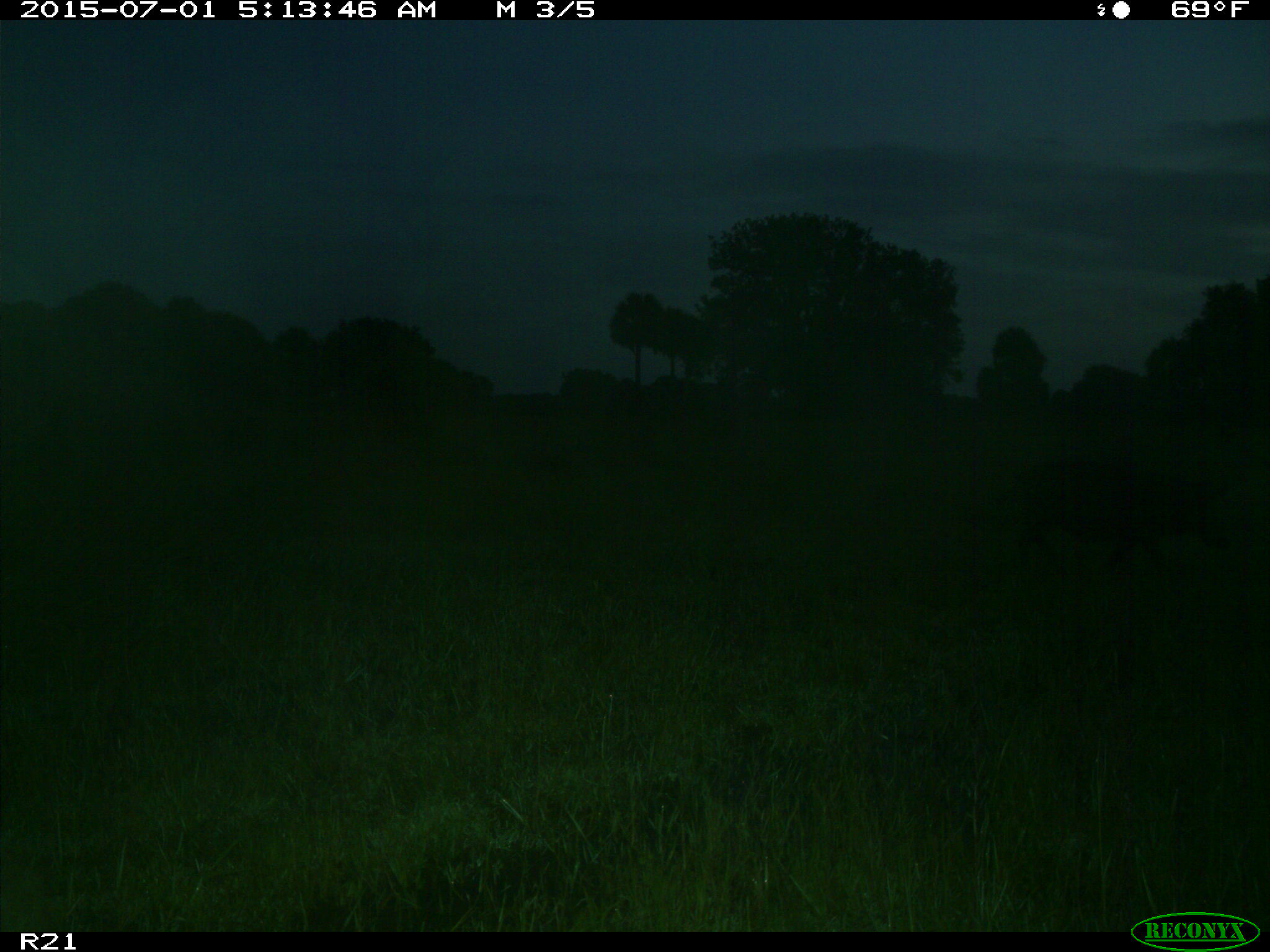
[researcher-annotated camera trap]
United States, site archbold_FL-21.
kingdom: Animalia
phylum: Chordata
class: Mammalia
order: Artiodactyla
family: Suidae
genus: Sus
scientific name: Sus scrofa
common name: wild boar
Sus scrofa (wild boar).